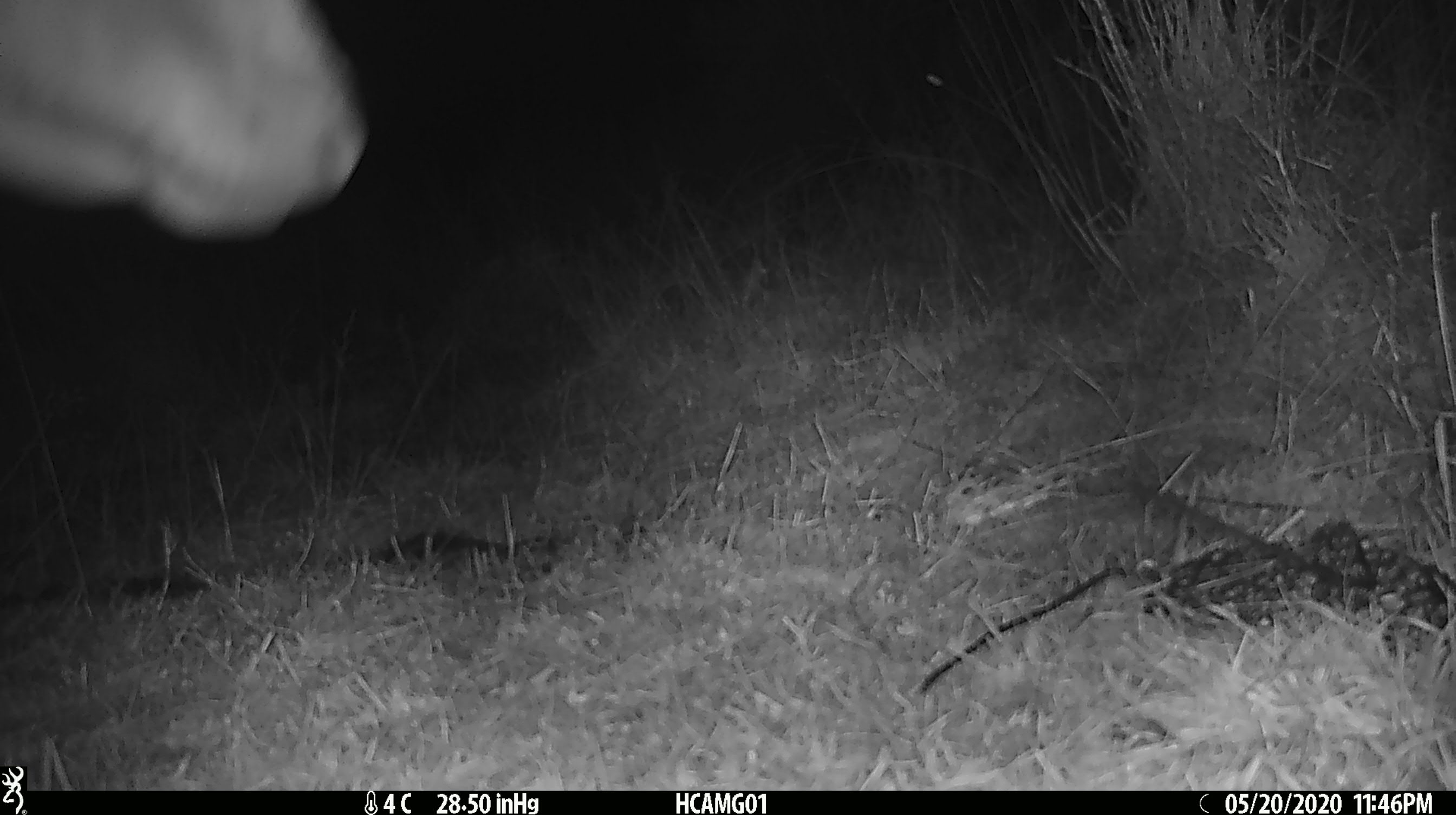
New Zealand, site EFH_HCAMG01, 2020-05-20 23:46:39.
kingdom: Animalia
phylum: Chordata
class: Mammalia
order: Artiodactyla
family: Bovidae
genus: Bos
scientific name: Bos taurus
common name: domestic cow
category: cow